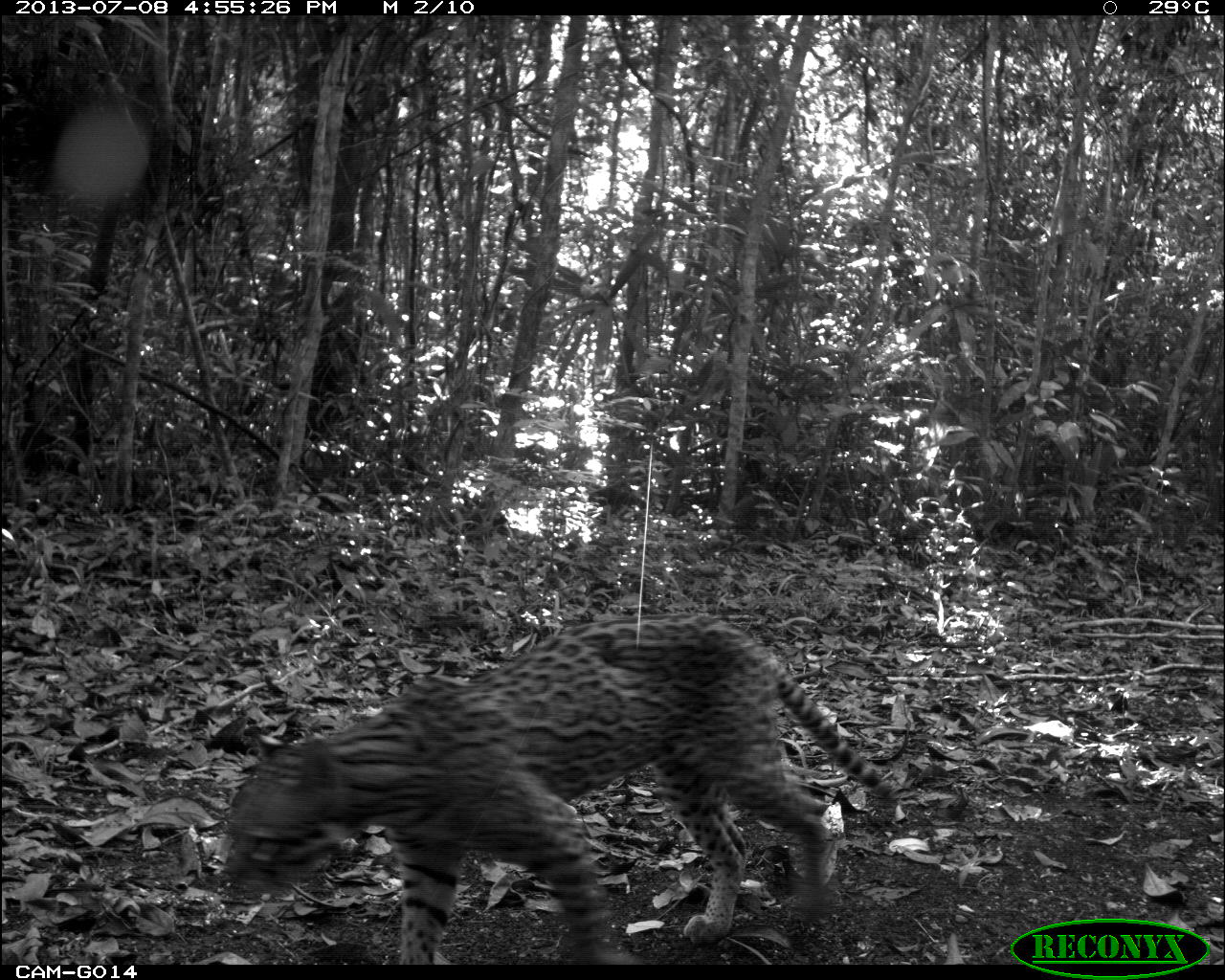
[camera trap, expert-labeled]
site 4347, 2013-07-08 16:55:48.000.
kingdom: Animalia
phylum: Chordata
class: Mammalia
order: Carnivora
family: Felidae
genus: Leopardus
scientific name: Leopardus pardalis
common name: ocelot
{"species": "Leopardus pardalis (ocelot)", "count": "1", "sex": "female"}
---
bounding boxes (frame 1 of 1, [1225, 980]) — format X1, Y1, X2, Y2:
leopardus pardalis: 221, 610, 895, 964